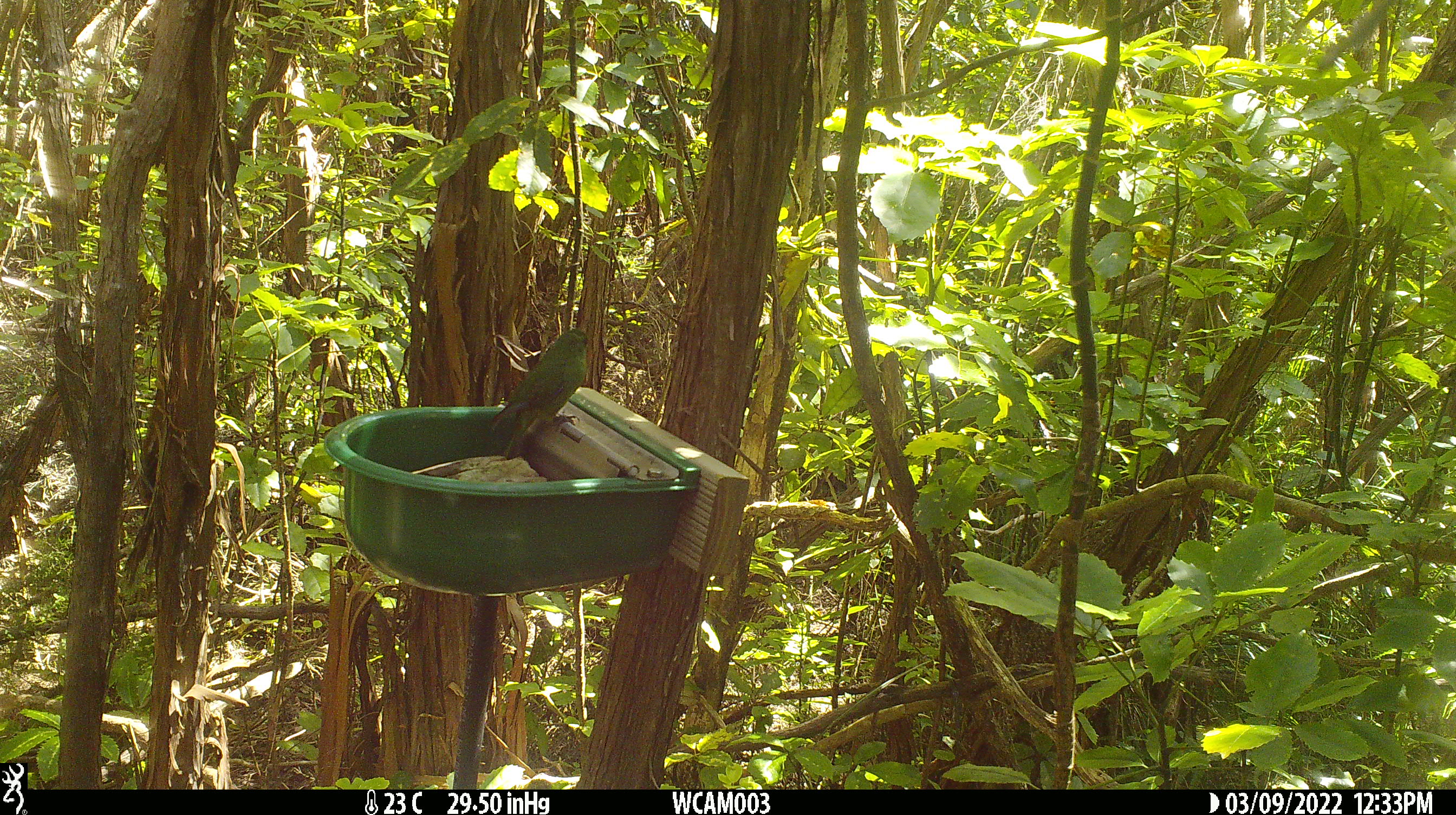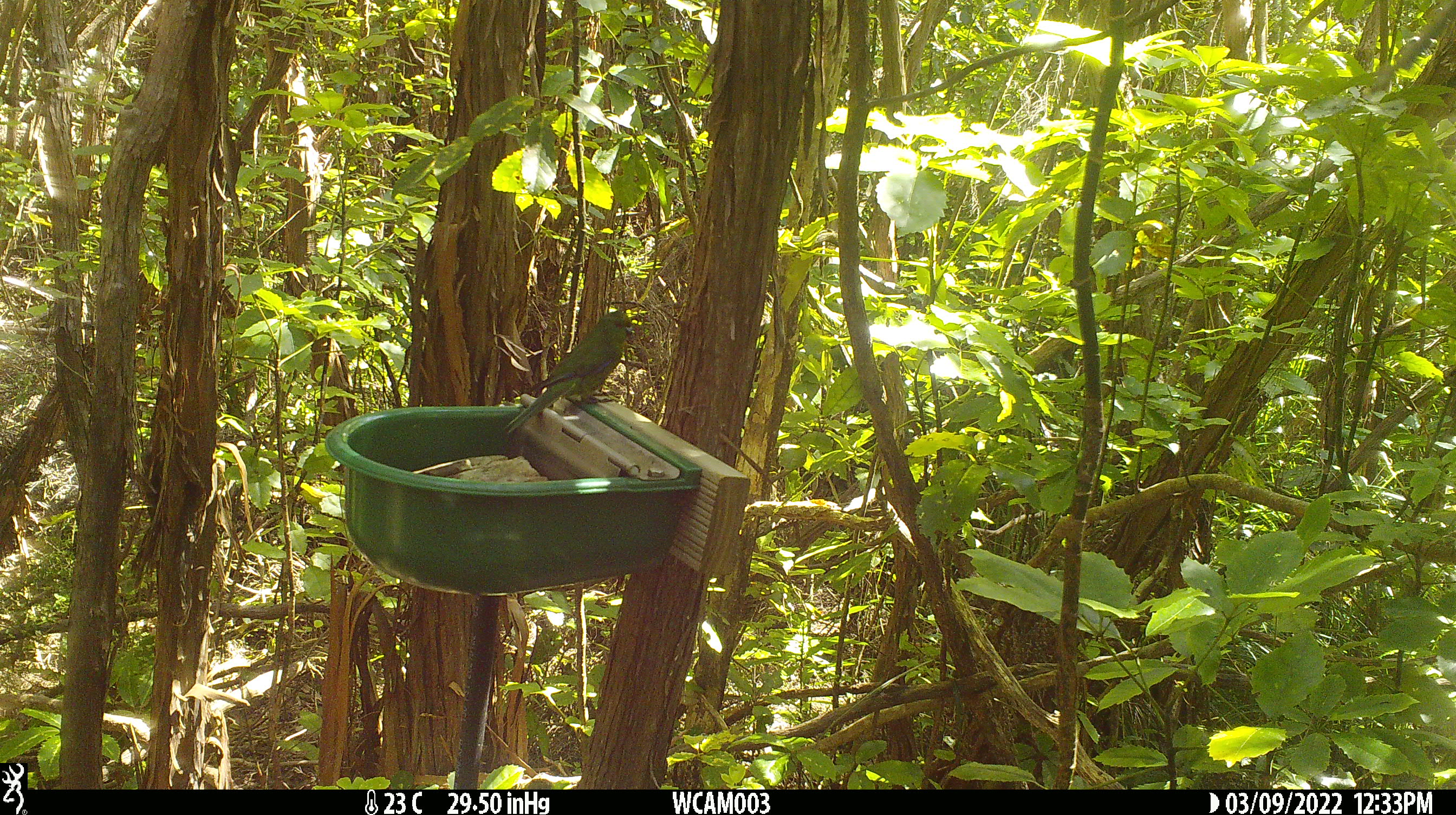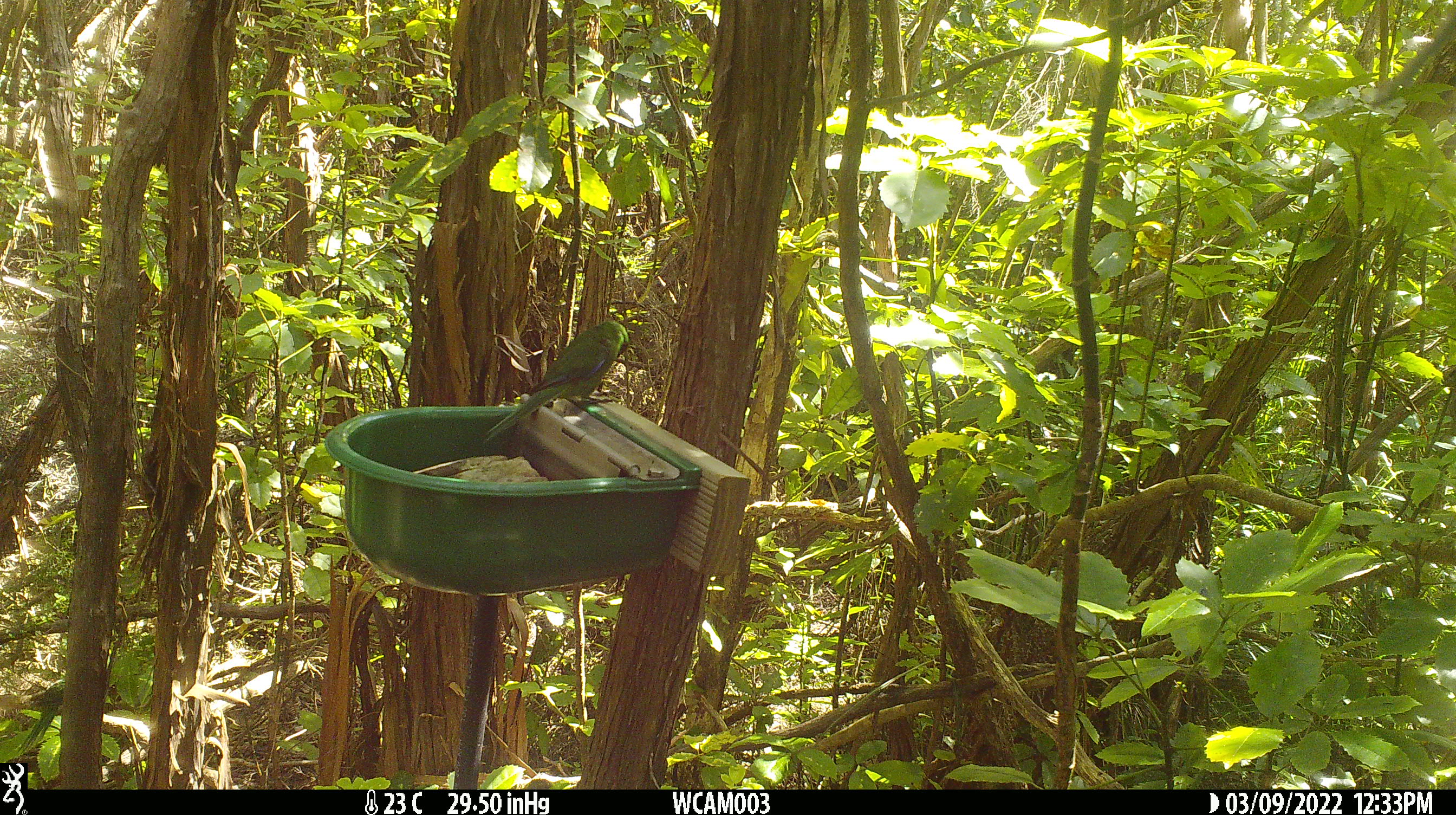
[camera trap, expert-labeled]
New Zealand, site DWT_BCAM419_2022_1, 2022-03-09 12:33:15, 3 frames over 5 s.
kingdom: Animalia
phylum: Chordata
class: Aves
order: Psittaciformes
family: Psittaculidae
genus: Cyanoramphus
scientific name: Cyanoramphus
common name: parakeet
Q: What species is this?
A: Parakeet (Cyanoramphus).